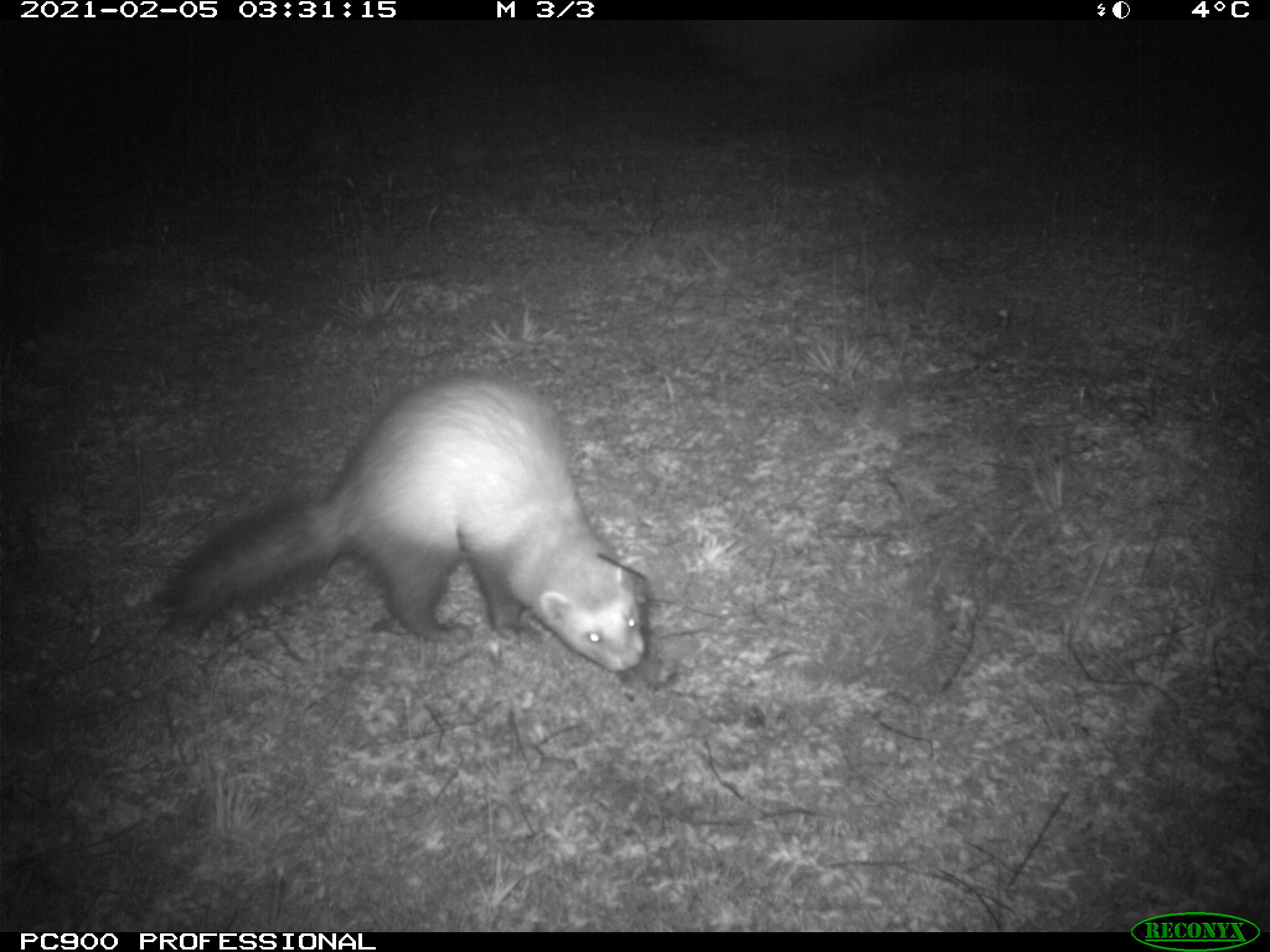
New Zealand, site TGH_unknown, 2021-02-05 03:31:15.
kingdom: Animalia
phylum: Chordata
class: Mammalia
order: Carnivora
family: Mustelidae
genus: Mustela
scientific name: Mustela furo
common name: ferret